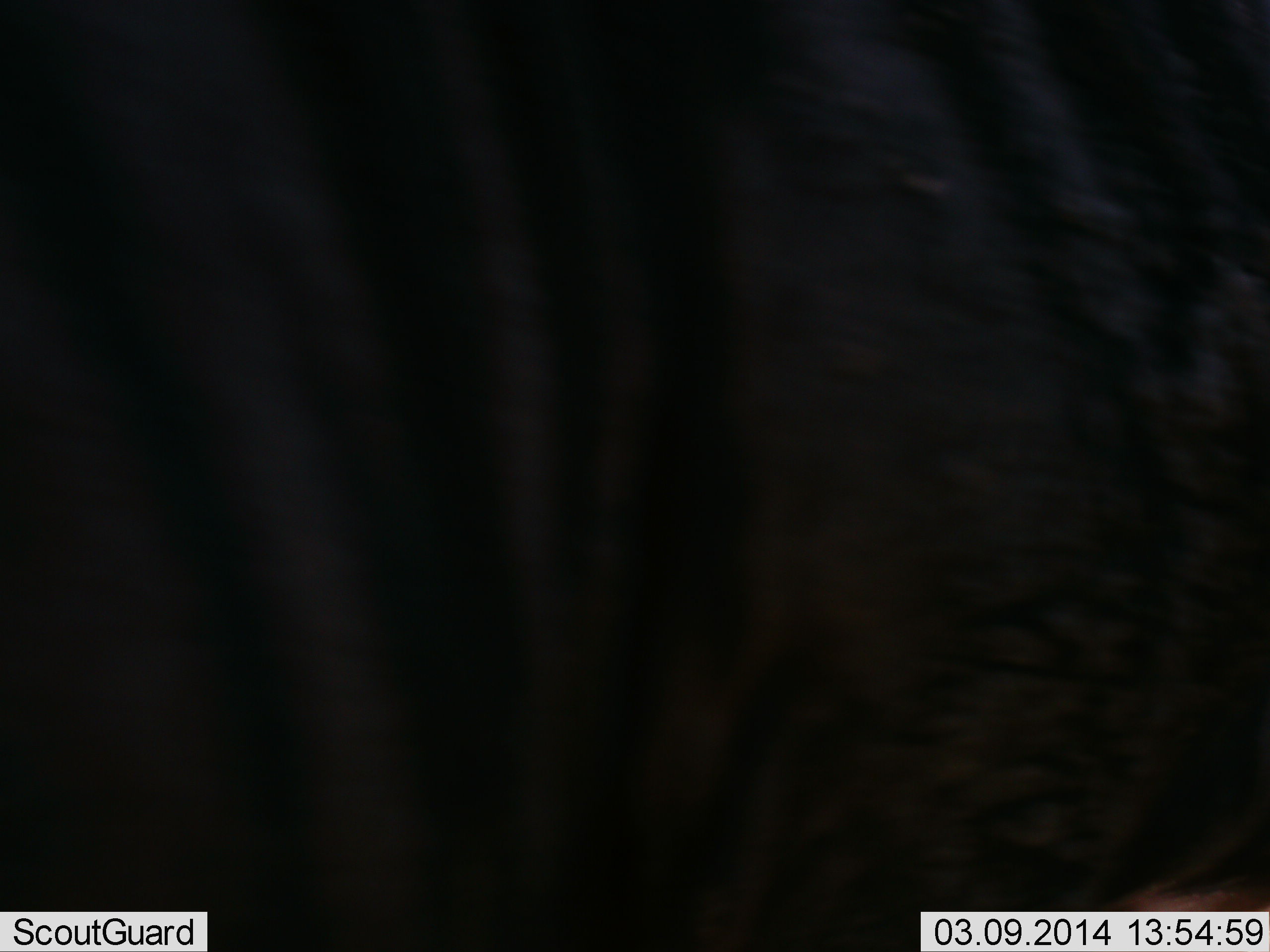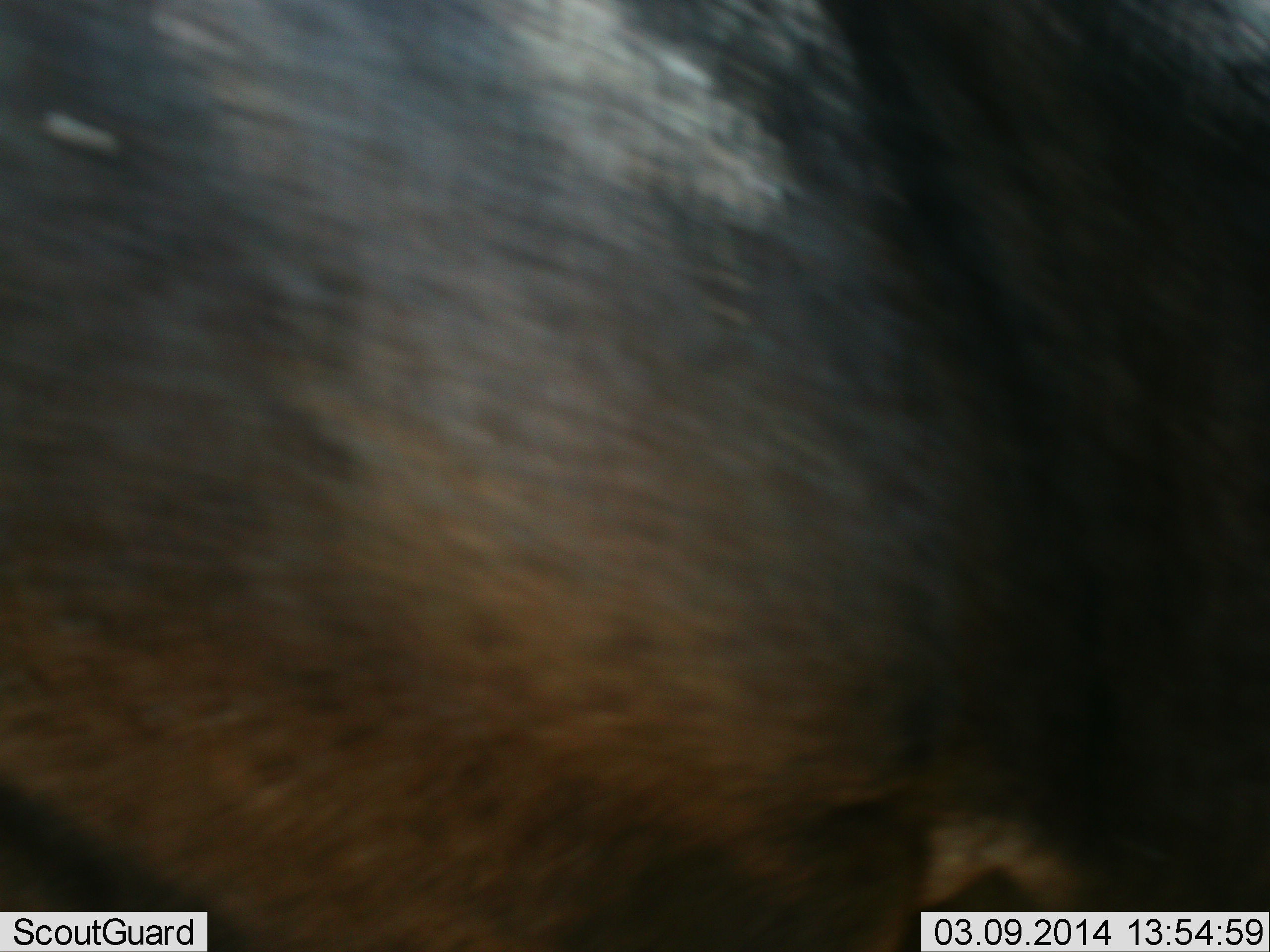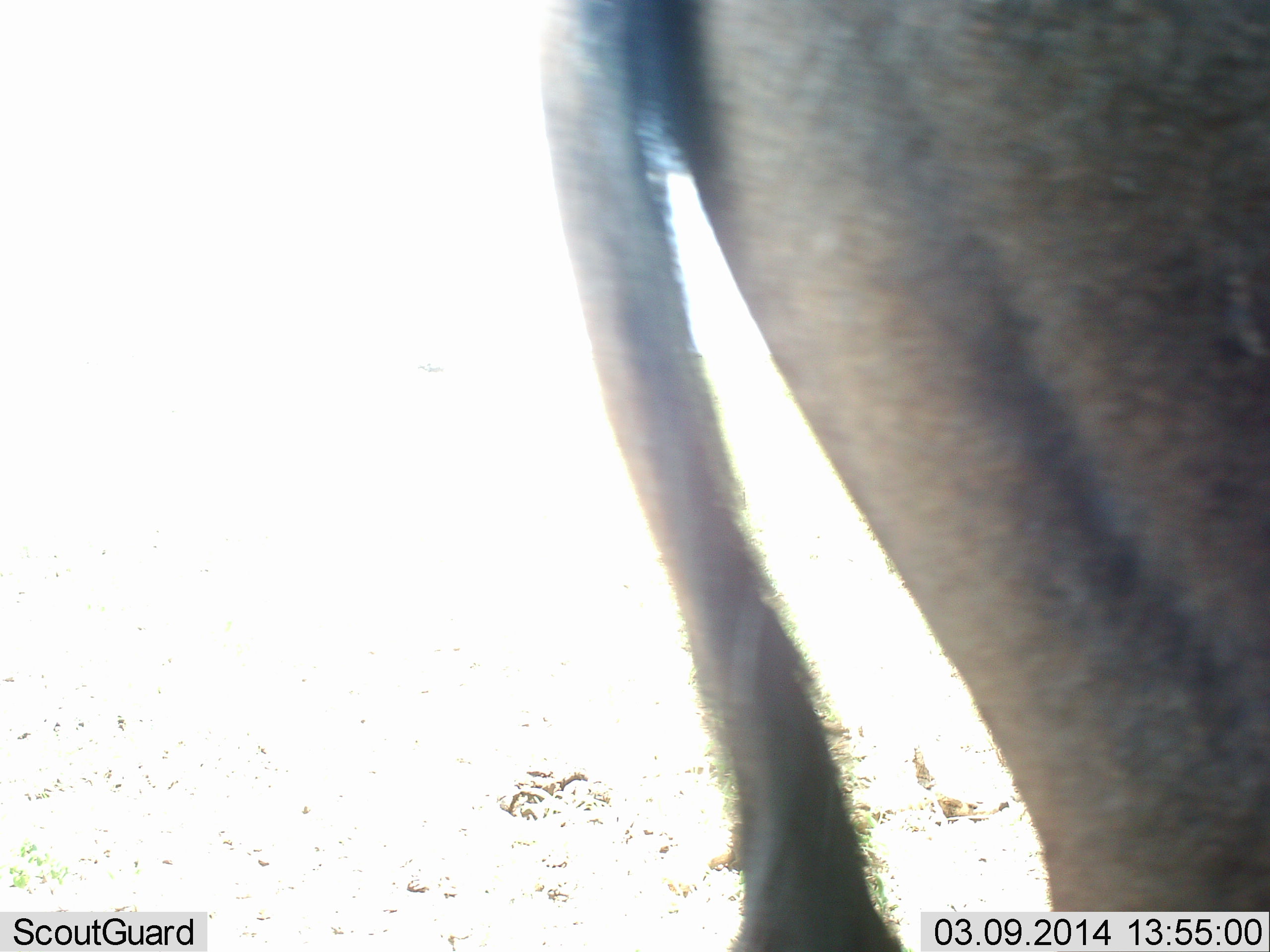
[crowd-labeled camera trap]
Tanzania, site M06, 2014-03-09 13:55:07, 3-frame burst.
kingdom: Animalia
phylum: Chordata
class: Mammalia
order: Artiodactyla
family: Bovidae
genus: Connochaetes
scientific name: Connochaetes taurinus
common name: blue wildebeest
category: wildebeest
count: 1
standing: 18%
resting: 0%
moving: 82%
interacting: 5%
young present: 0%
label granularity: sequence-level